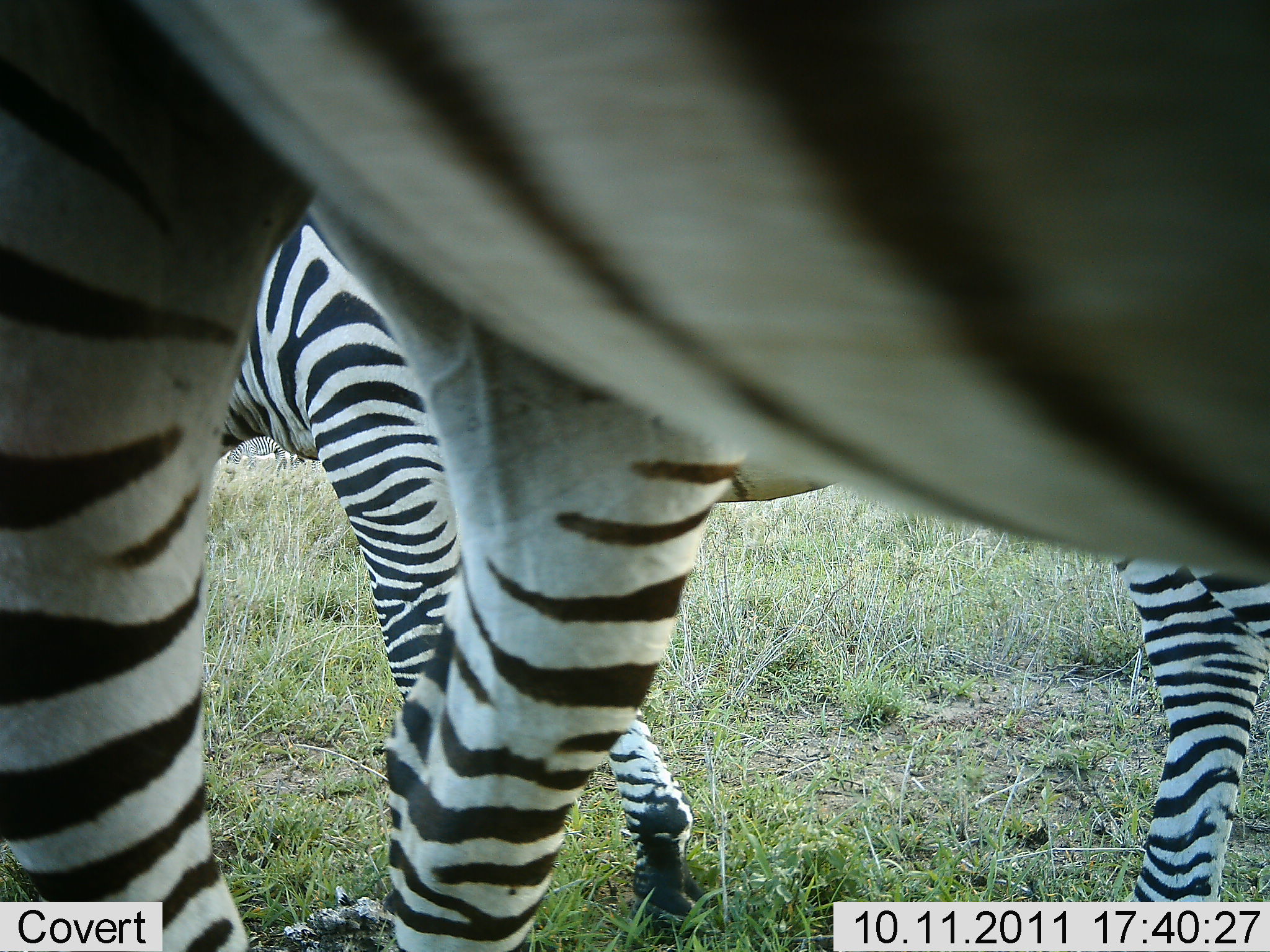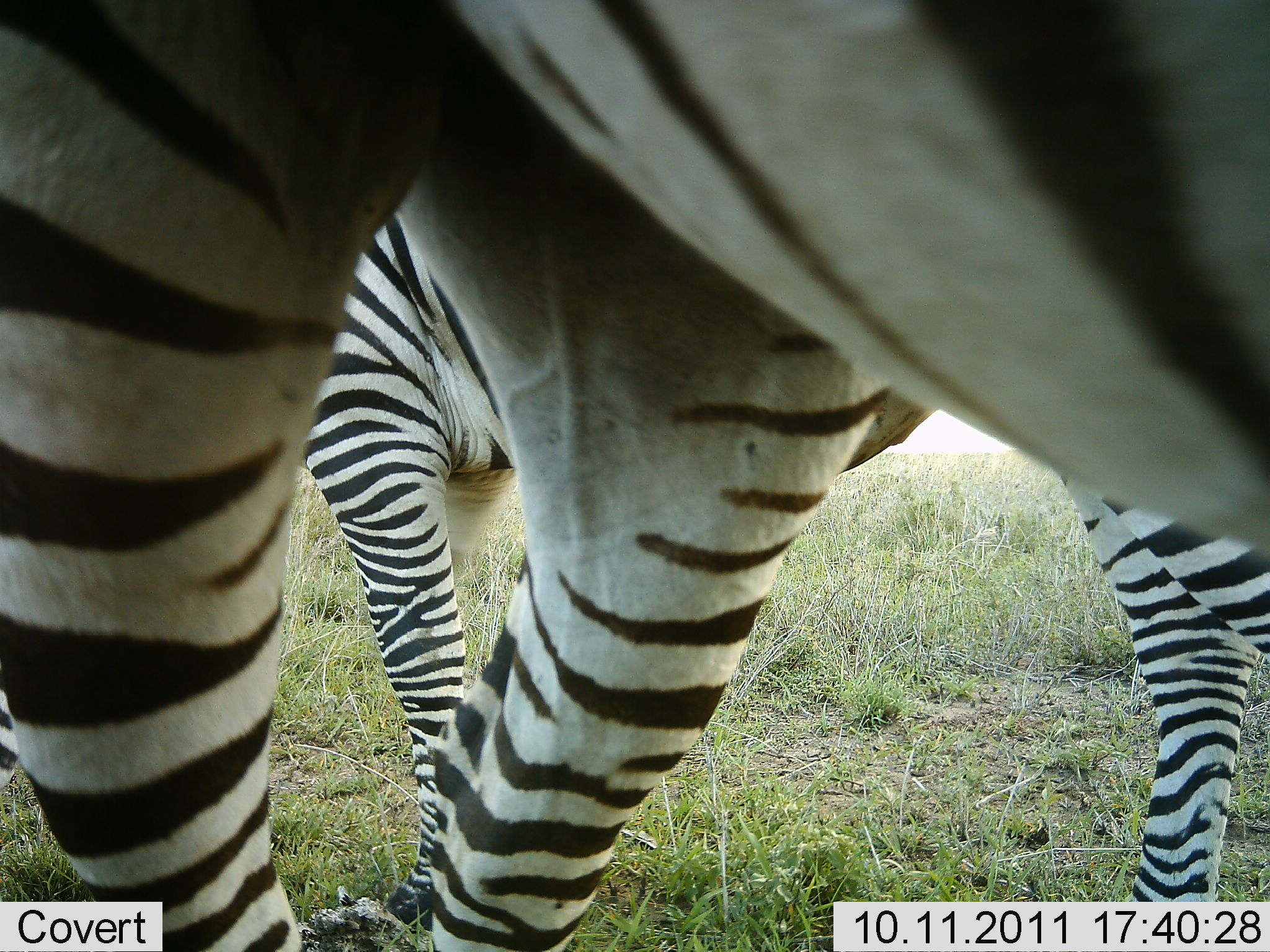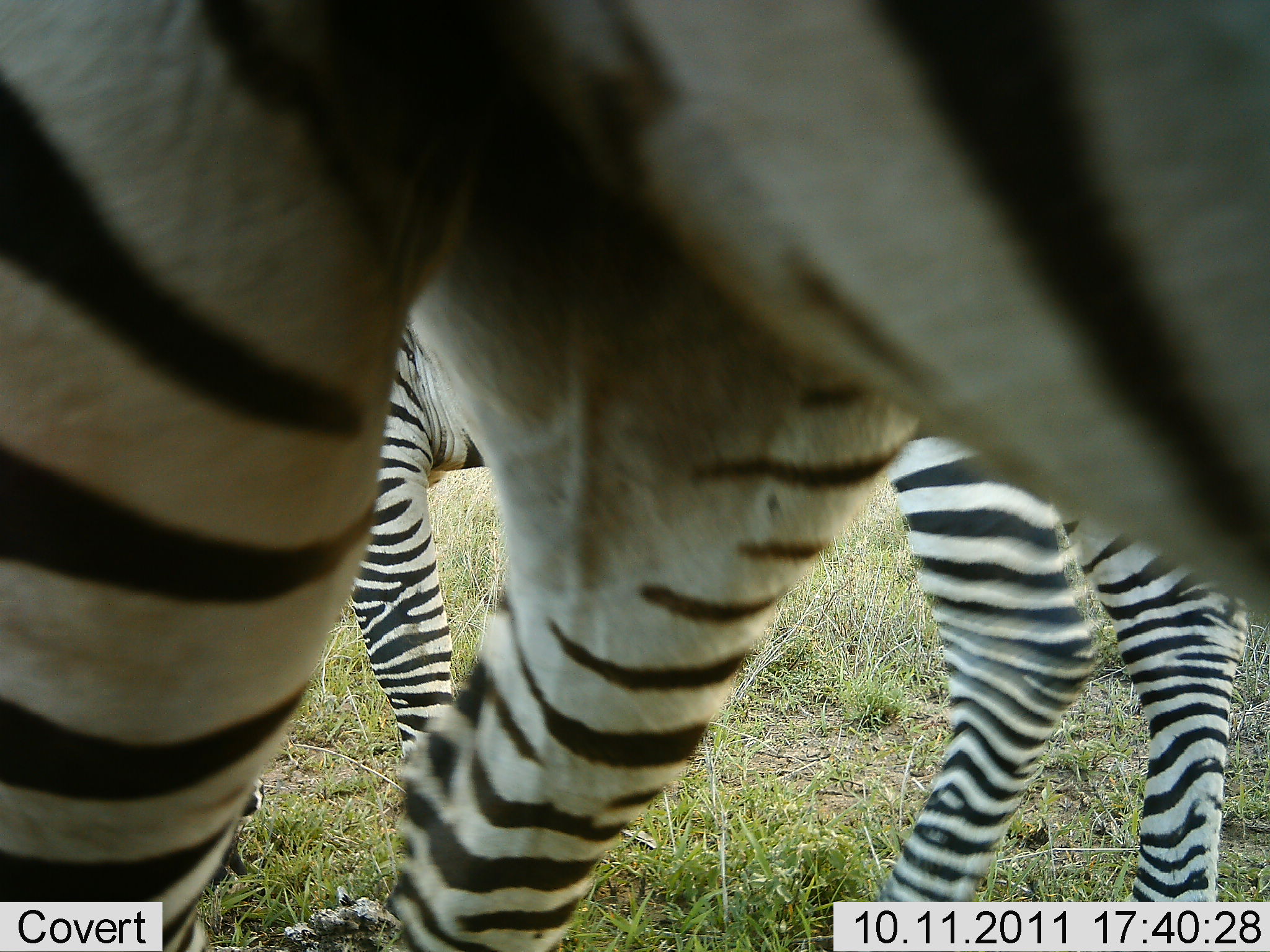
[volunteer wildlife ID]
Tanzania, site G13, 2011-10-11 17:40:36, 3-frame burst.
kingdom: Animalia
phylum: Chordata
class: Mammalia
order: Perissodactyla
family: Equidae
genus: Equus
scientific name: Equus quagga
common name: plains zebra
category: zebra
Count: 2.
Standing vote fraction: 69%.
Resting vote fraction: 0%.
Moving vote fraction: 31%.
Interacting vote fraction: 0%.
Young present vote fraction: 0%.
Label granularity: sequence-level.